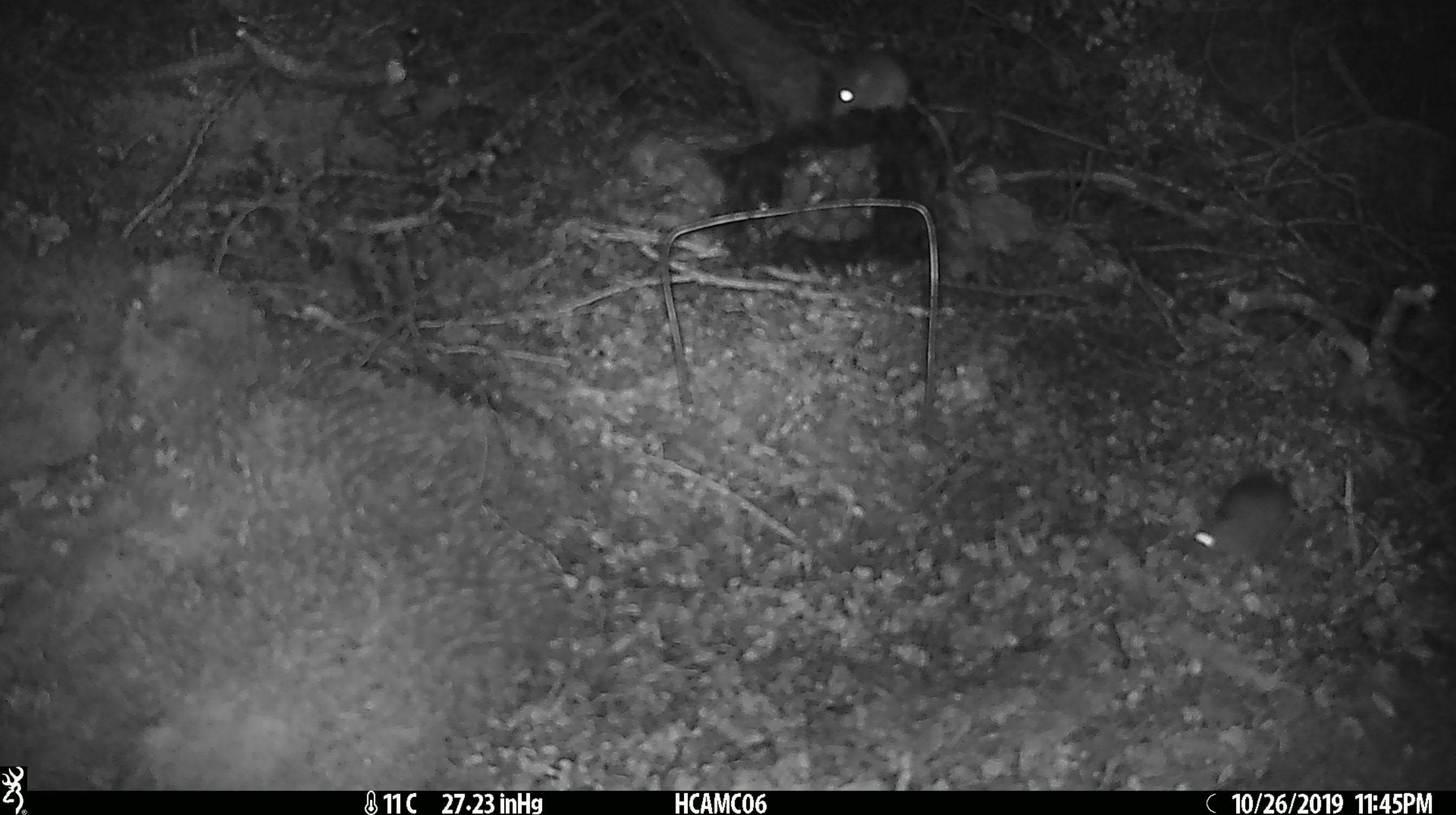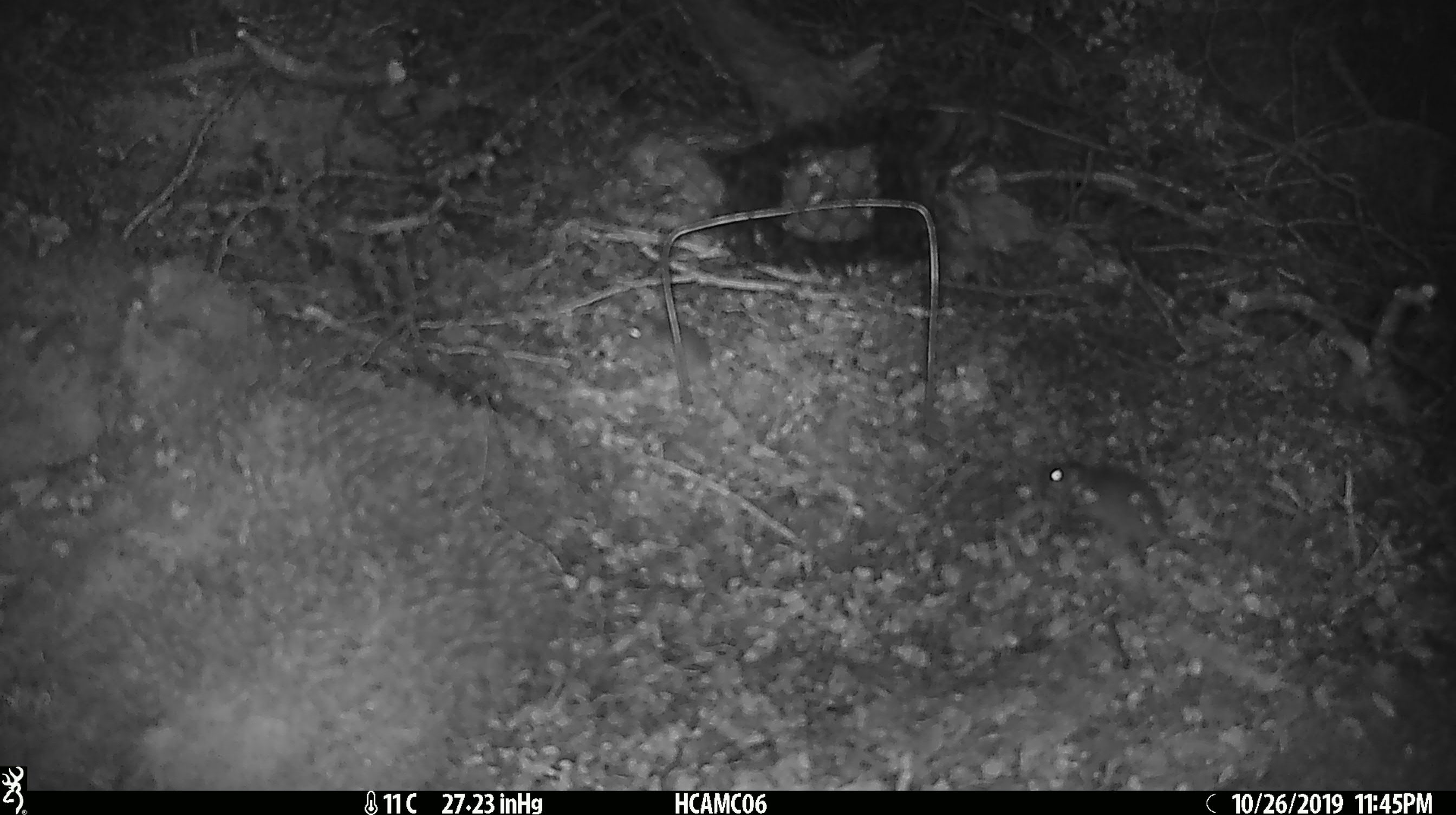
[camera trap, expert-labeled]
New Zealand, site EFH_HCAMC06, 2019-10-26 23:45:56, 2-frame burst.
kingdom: Animalia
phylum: Chordata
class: Mammalia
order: Rodentia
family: Muridae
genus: Mus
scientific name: Mus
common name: mouse